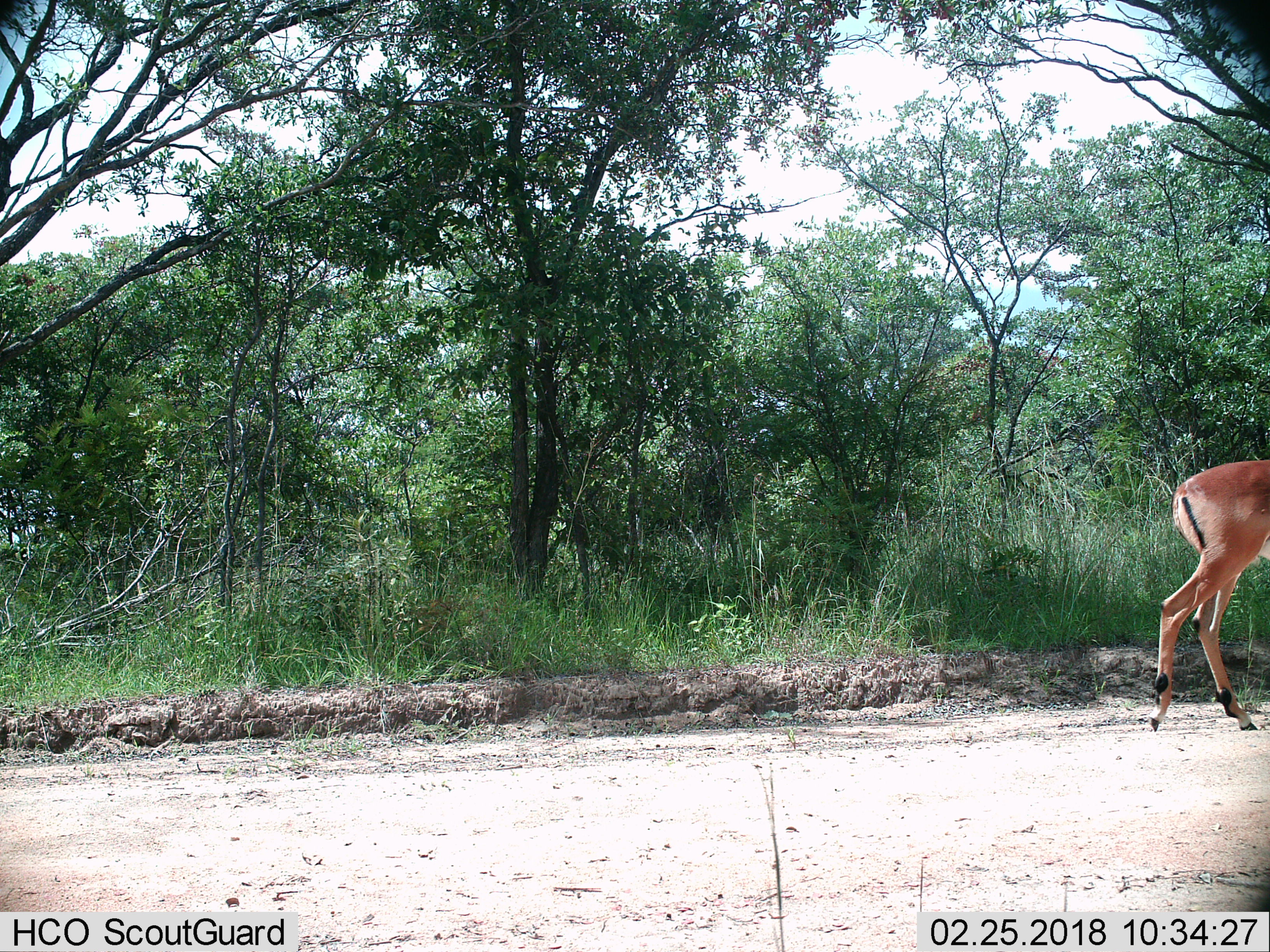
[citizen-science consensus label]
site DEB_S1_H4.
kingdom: Animalia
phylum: Chordata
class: Mammalia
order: Artiodactyla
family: Bovidae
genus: Aepyceros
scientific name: Aepyceros melampus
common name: impala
Impala (Aepyceros melampus), count 1. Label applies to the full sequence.